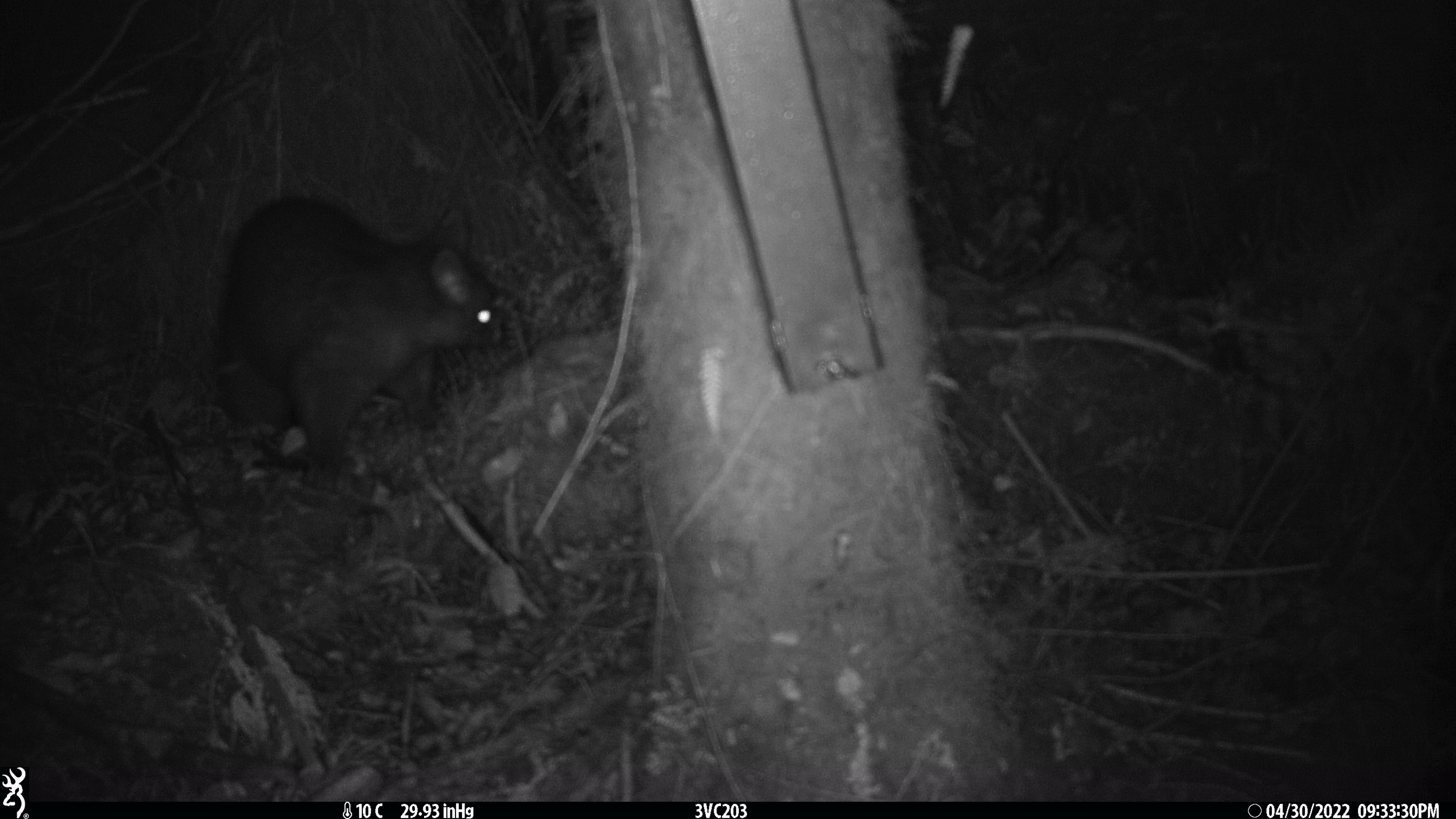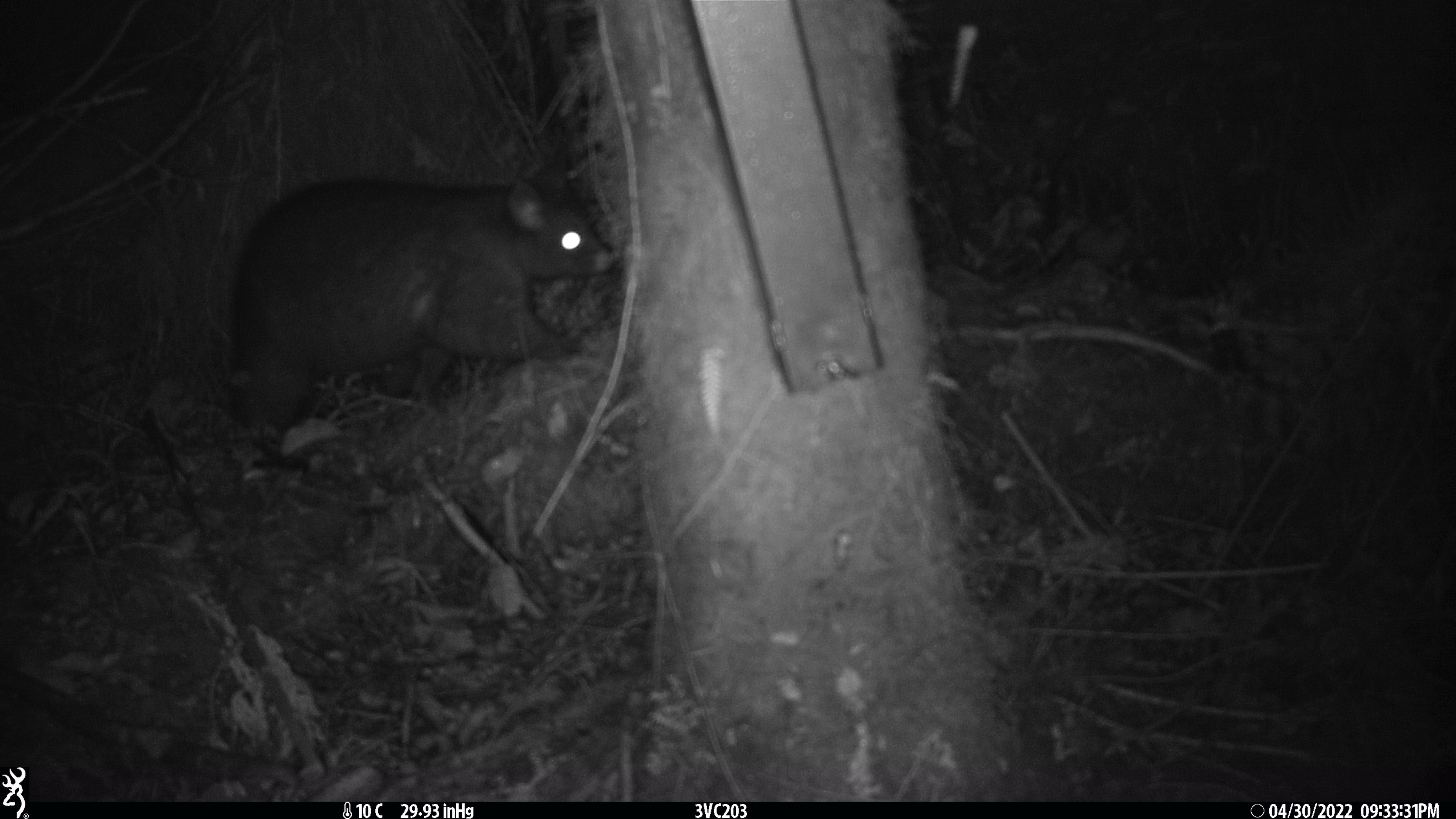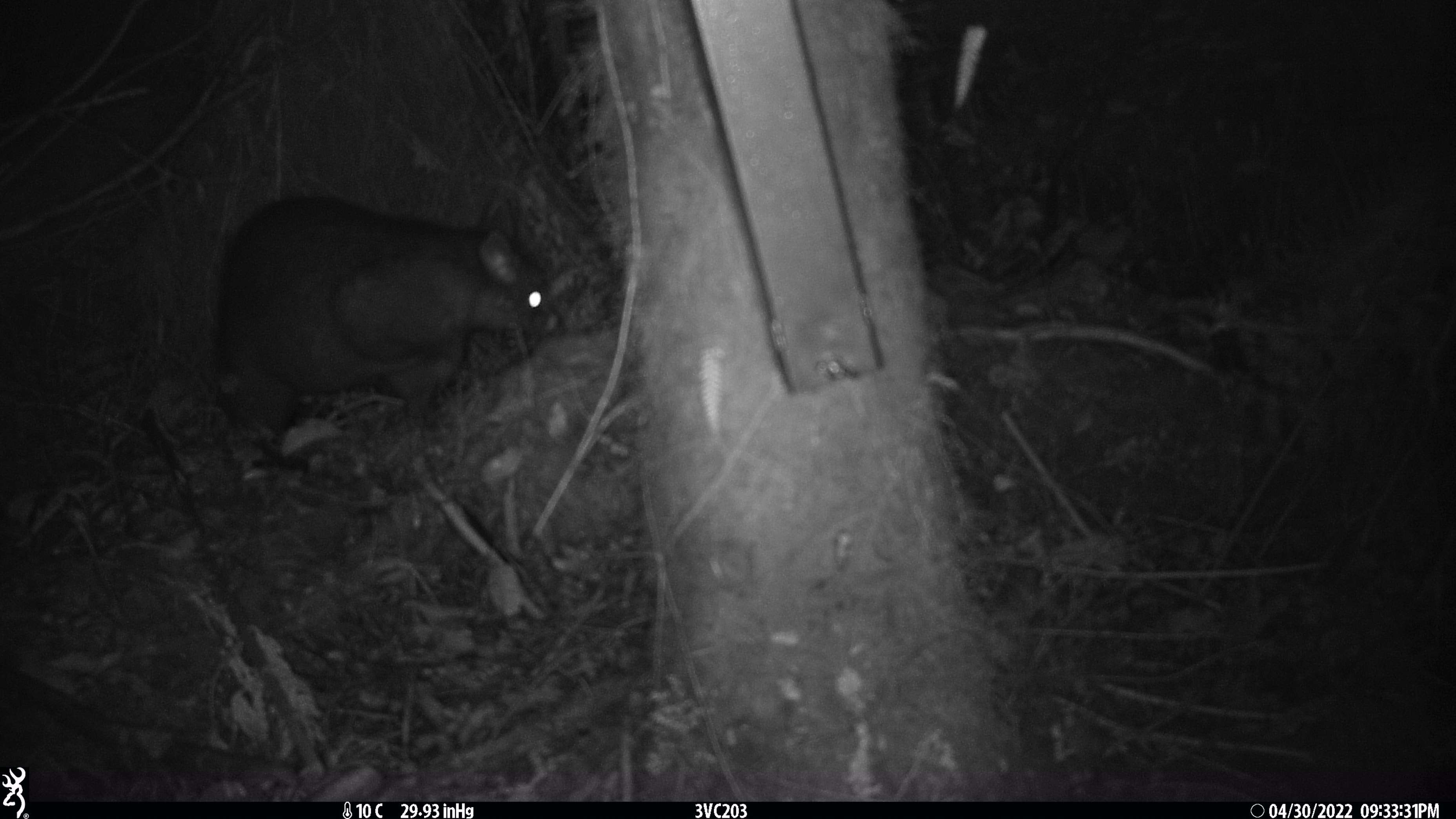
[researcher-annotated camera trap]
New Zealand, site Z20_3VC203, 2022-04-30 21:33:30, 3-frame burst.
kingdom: Animalia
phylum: Chordata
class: Mammalia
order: Diprotodontia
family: Phalangeridae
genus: Trichosurus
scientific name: Trichosurus vulpecula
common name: common brushtail possum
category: possum